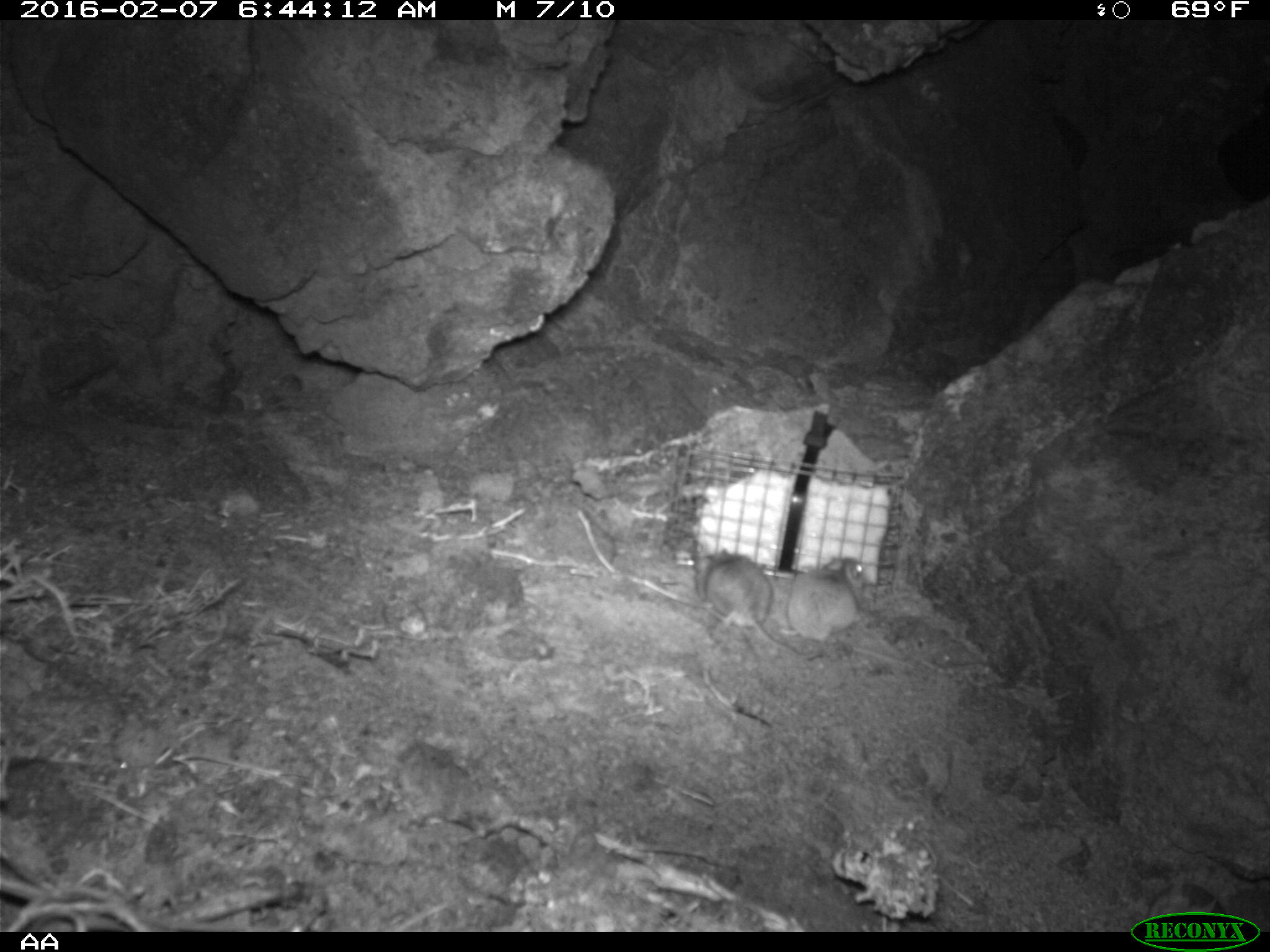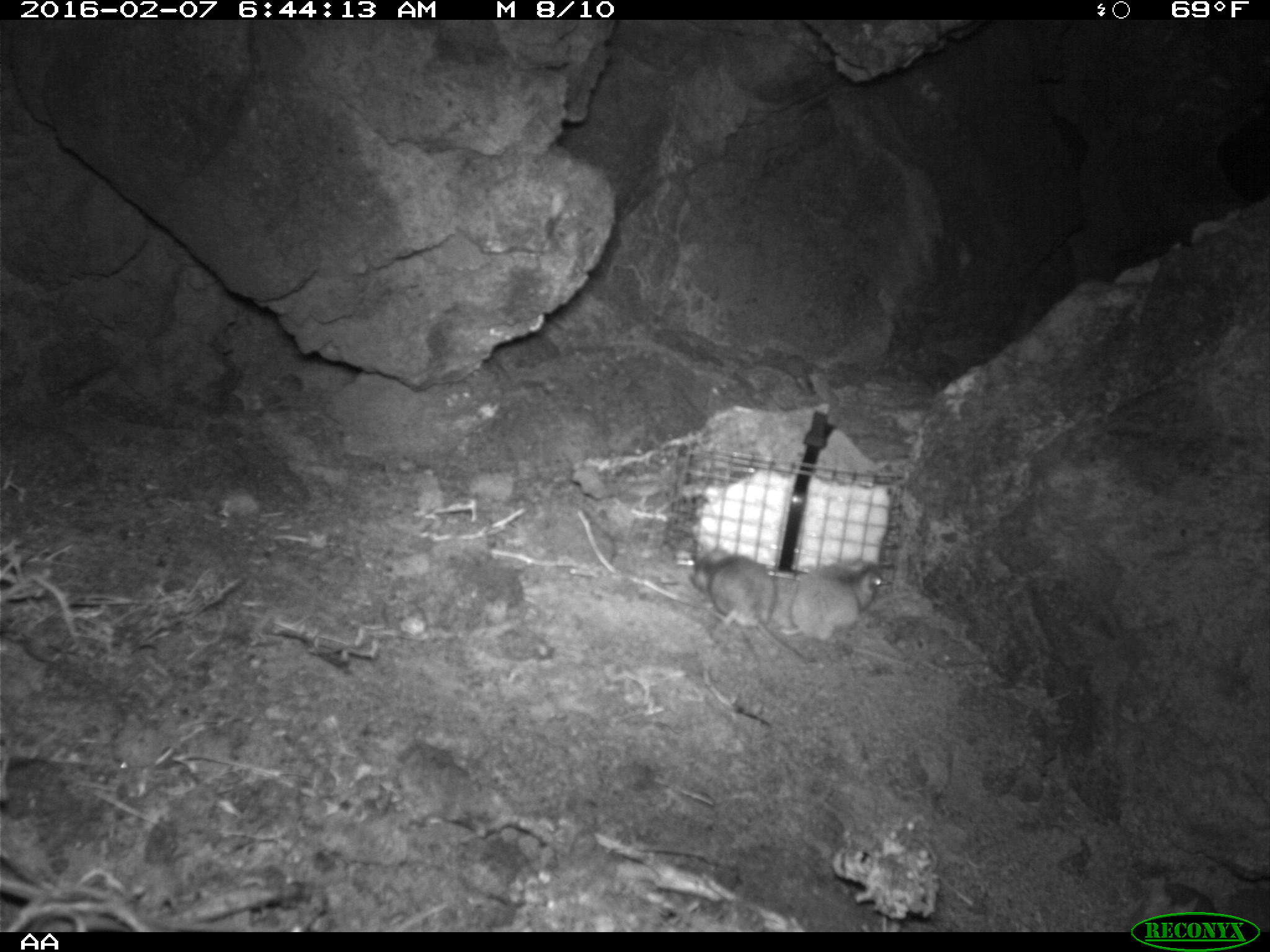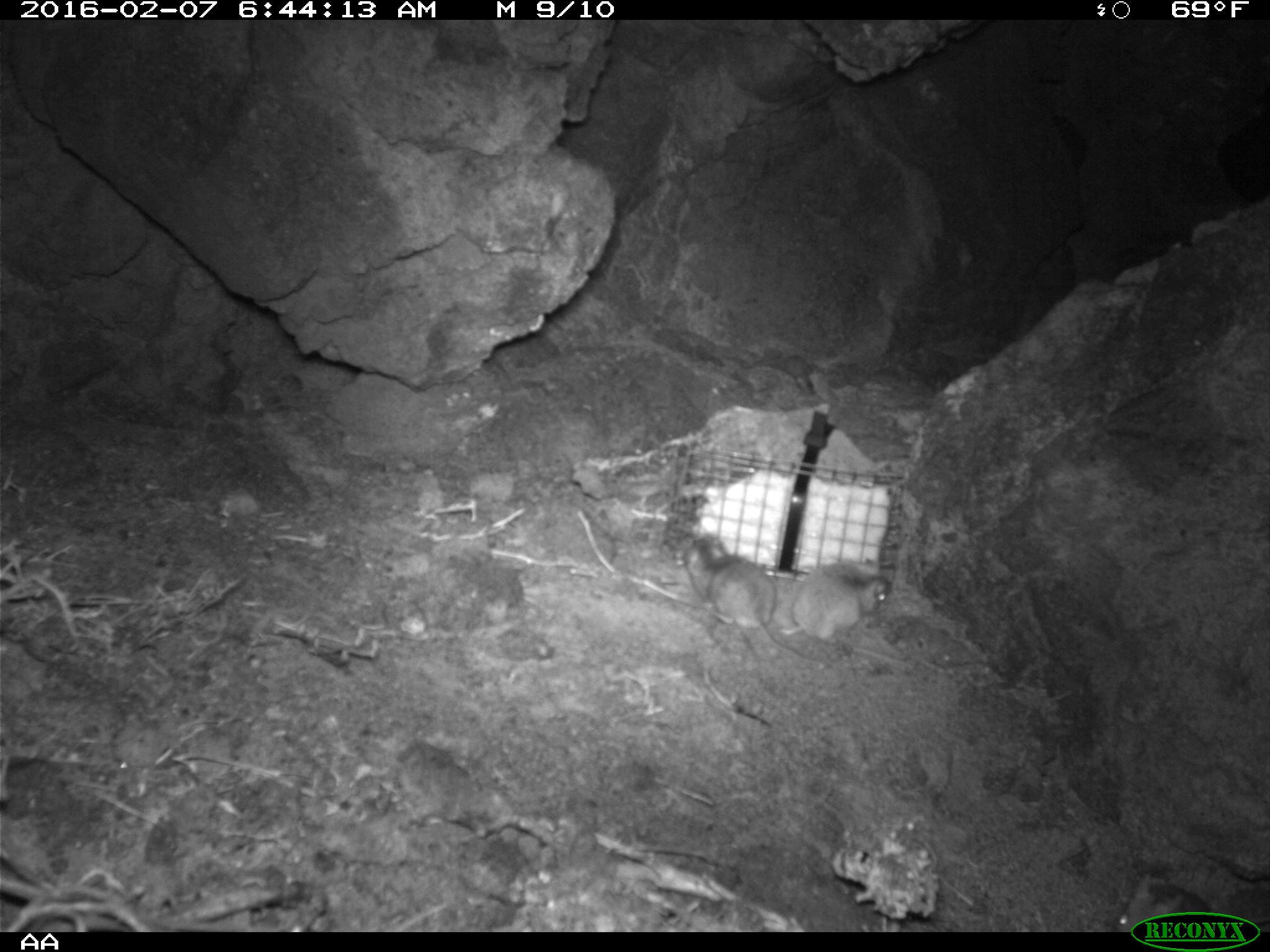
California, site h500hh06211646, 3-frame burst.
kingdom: Animalia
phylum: Chordata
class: Mammalia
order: Rodentia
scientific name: Rodentia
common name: rodent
Rodent (Rodentia).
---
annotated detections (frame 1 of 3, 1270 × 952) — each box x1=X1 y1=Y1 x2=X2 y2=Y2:
rodent: x1=693 y1=545 x2=821 y2=660; x1=779 y1=554 x2=868 y2=645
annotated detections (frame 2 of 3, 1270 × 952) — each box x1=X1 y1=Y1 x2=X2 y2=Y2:
rodent: x1=779 y1=555 x2=913 y2=668; x1=689 y1=546 x2=804 y2=659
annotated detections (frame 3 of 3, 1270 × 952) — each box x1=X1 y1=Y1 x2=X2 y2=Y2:
rodent: x1=685 y1=535 x2=830 y2=672; x1=779 y1=560 x2=914 y2=667